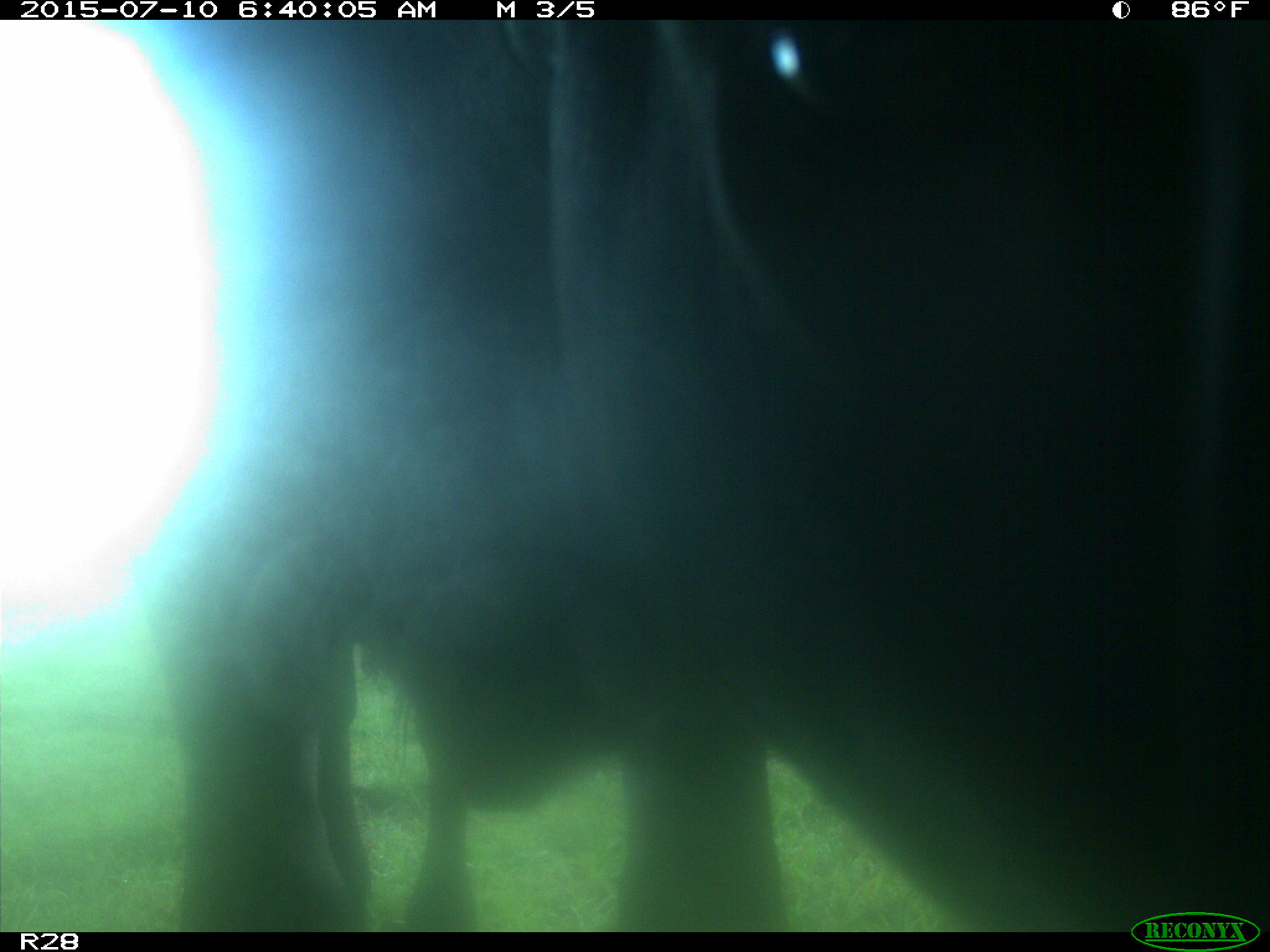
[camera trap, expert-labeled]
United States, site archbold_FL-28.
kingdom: Animalia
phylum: Chordata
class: Mammalia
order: Artiodactyla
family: Bovidae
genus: Bos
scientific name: Bos taurus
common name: domestic cow